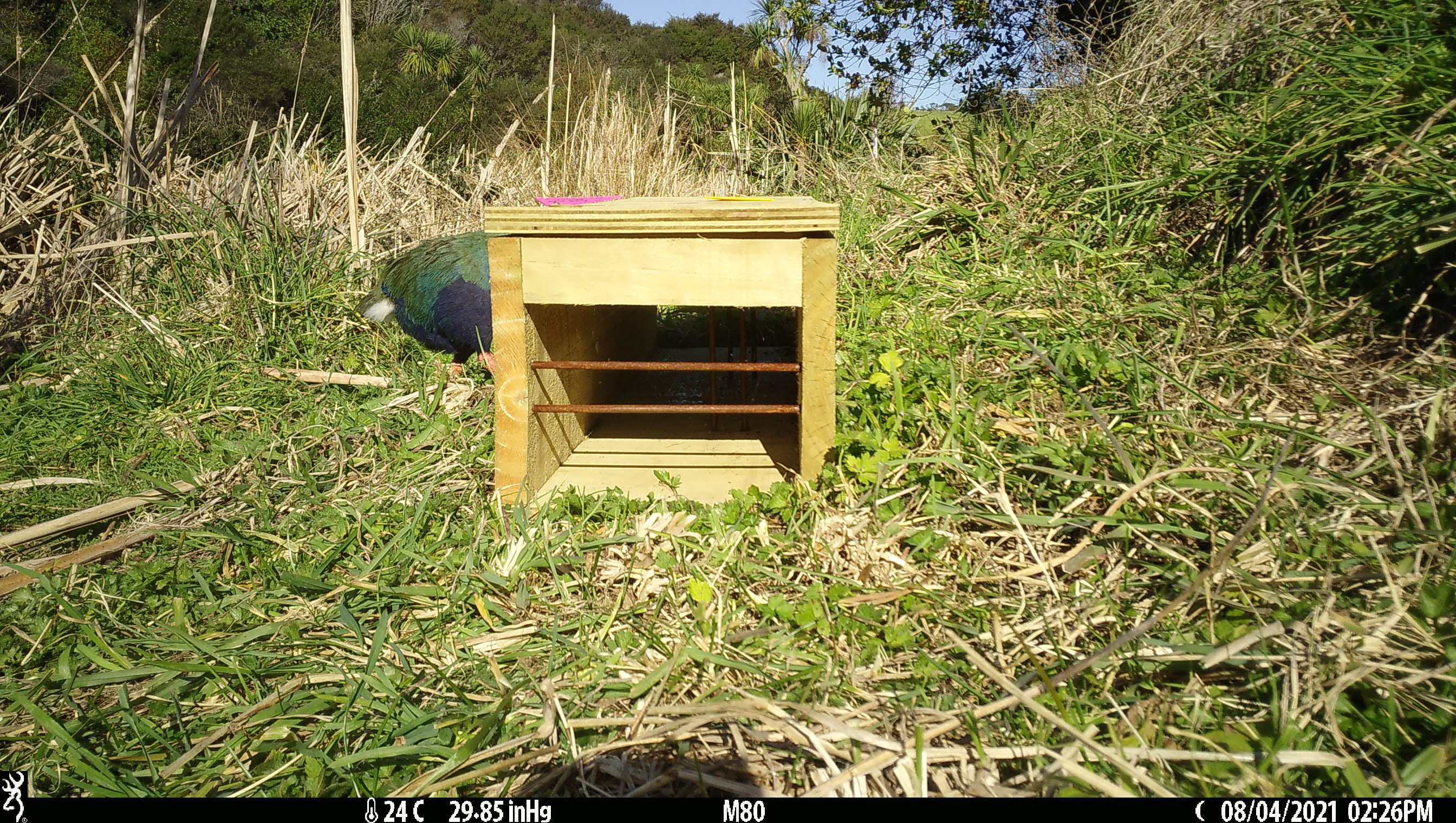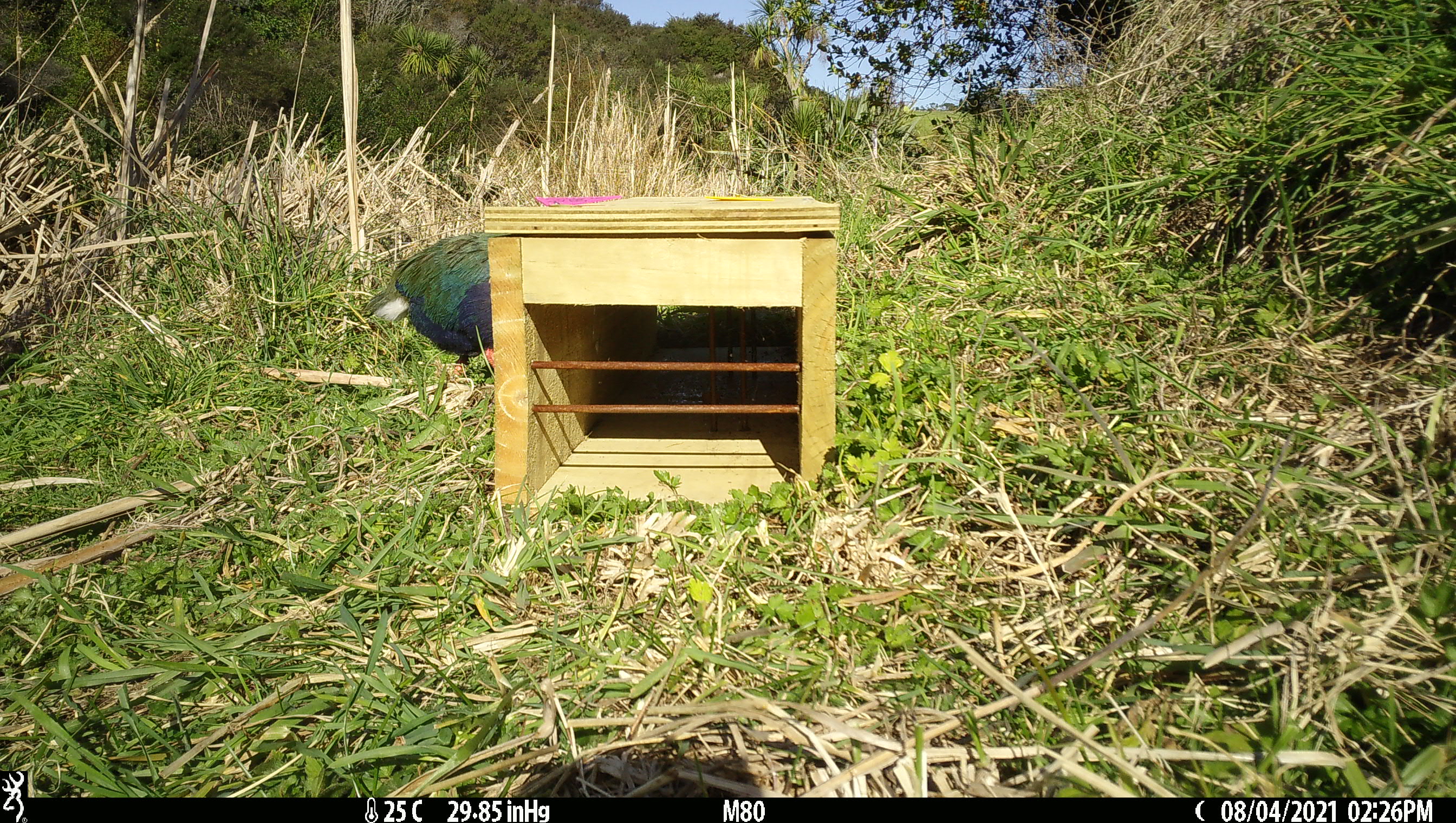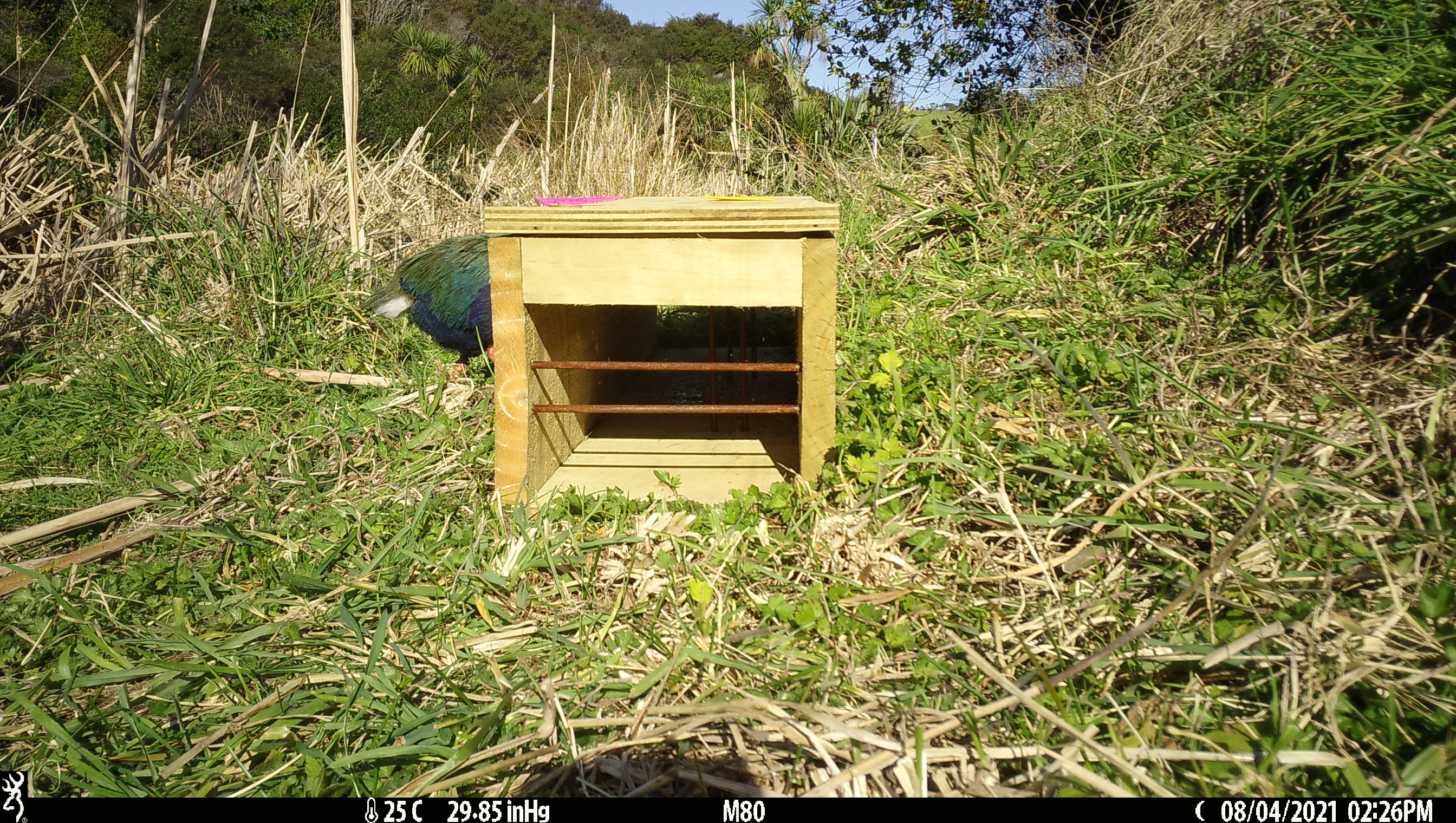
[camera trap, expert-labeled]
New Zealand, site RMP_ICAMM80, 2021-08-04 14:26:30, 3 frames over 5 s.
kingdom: Animalia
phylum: Chordata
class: Aves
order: Gruiformes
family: Rallidae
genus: Porphyrio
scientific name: Porphyrio mantelli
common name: takahe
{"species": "takahe (Porphyrio mantelli)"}